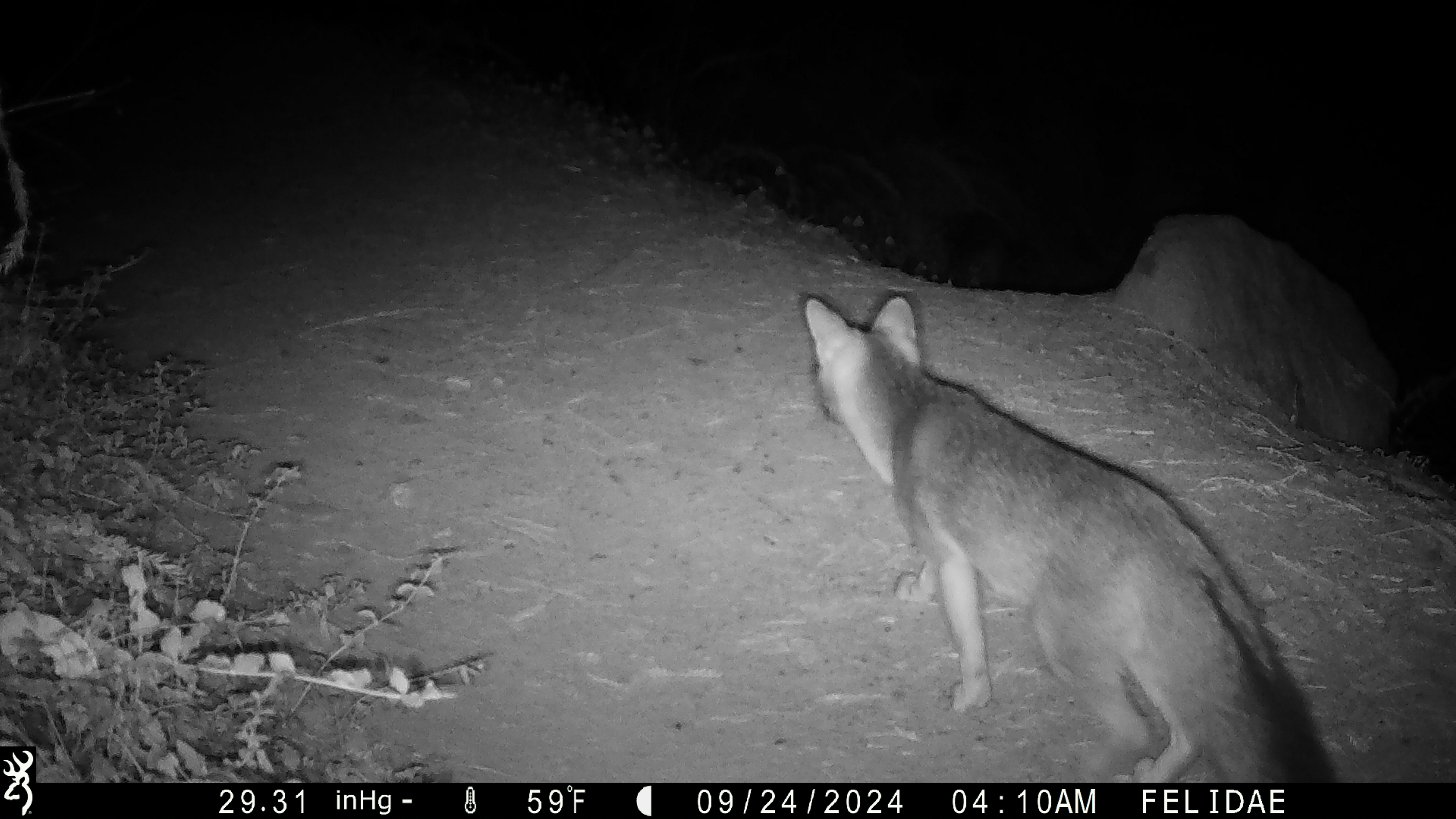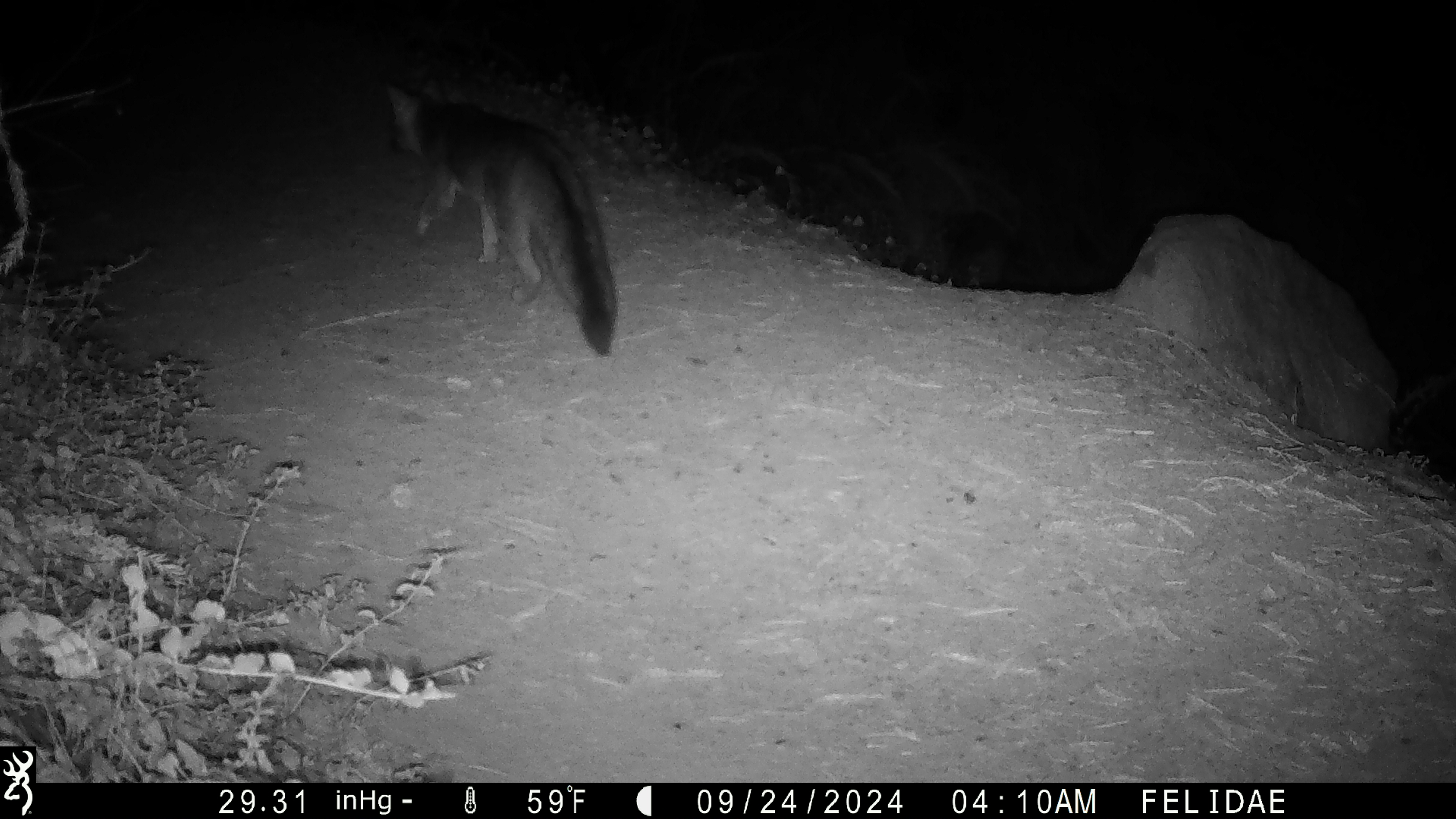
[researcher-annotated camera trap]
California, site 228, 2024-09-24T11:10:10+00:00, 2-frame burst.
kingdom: Animalia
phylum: Chordata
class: Mammalia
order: Carnivora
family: Canidae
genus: Urocyon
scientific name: Urocyon cinereoargenteus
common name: gray fox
Gray fox (Urocyon cinereoargenteus).